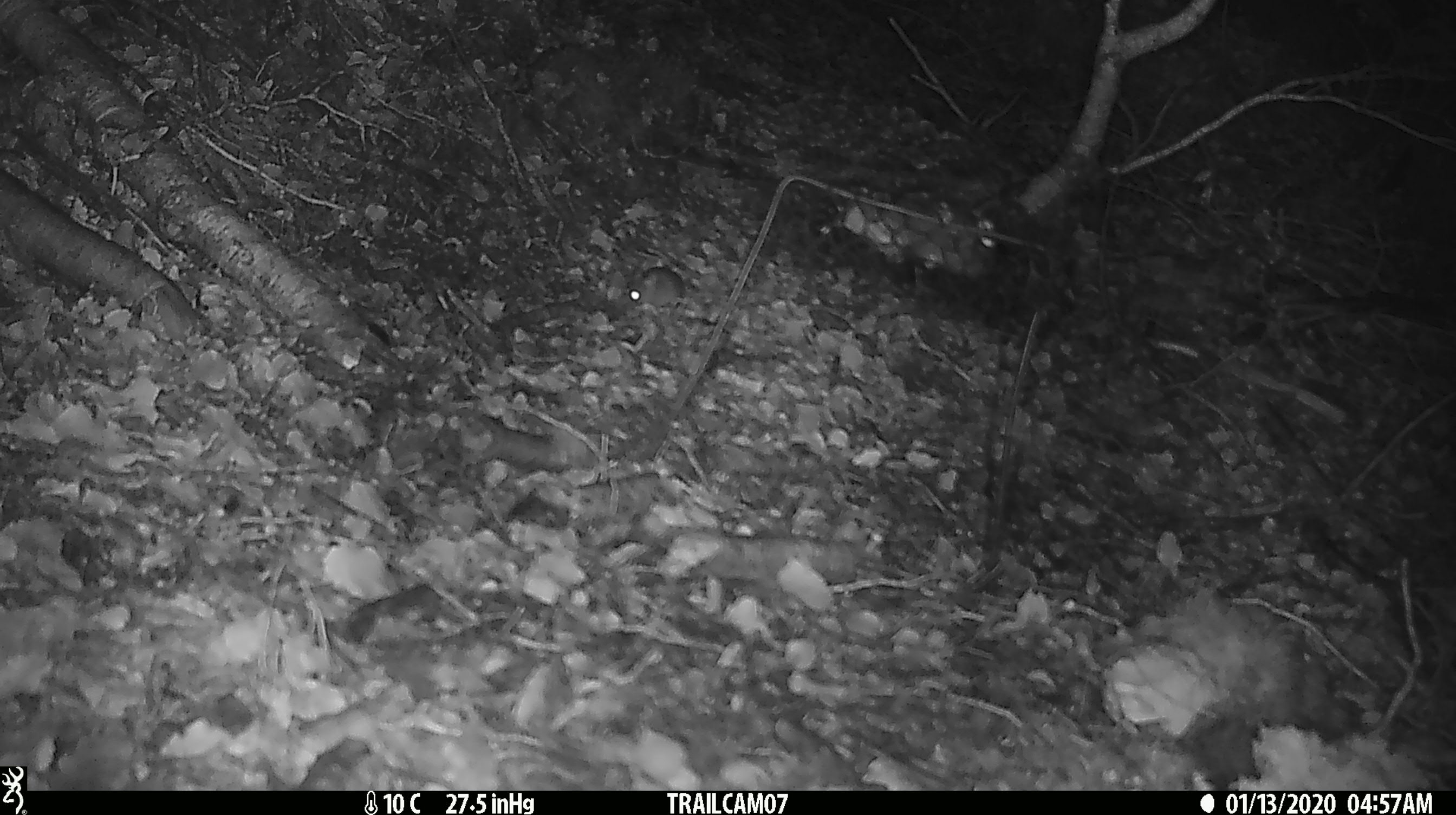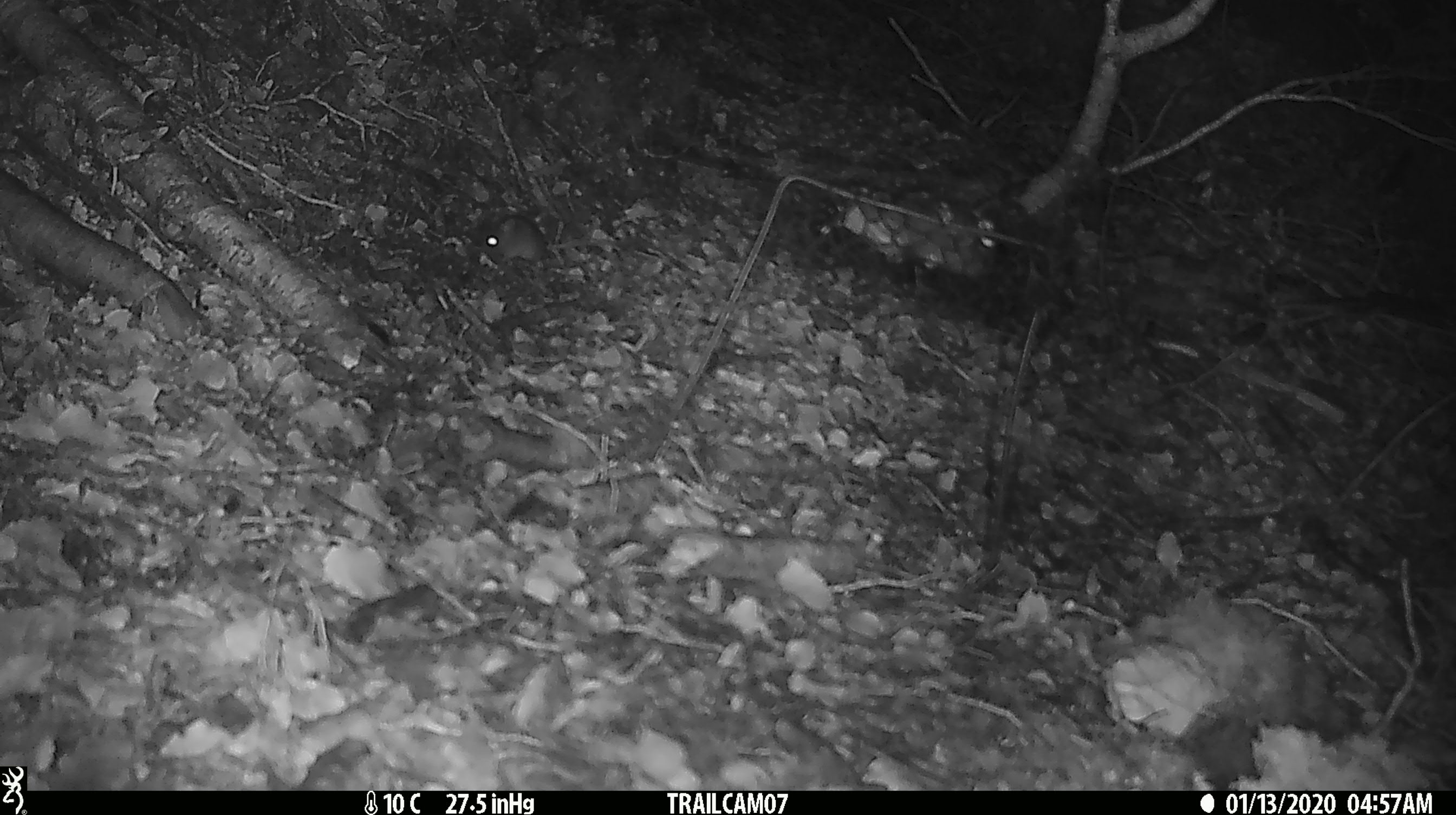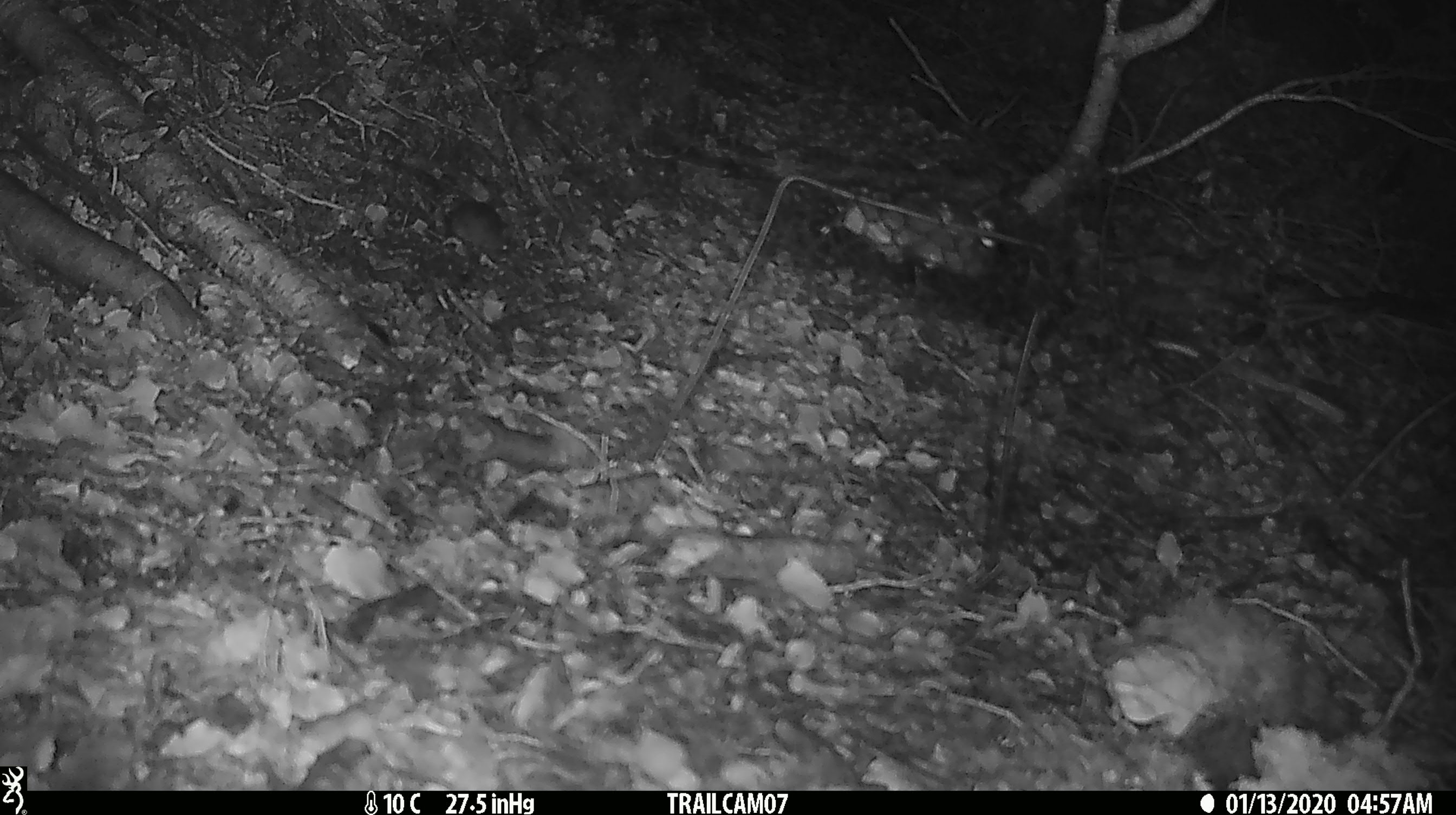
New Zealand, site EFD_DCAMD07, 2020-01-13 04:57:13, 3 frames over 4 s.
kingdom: Animalia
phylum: Chordata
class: Mammalia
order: Rodentia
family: Muridae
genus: Mus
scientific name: Mus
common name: mouse